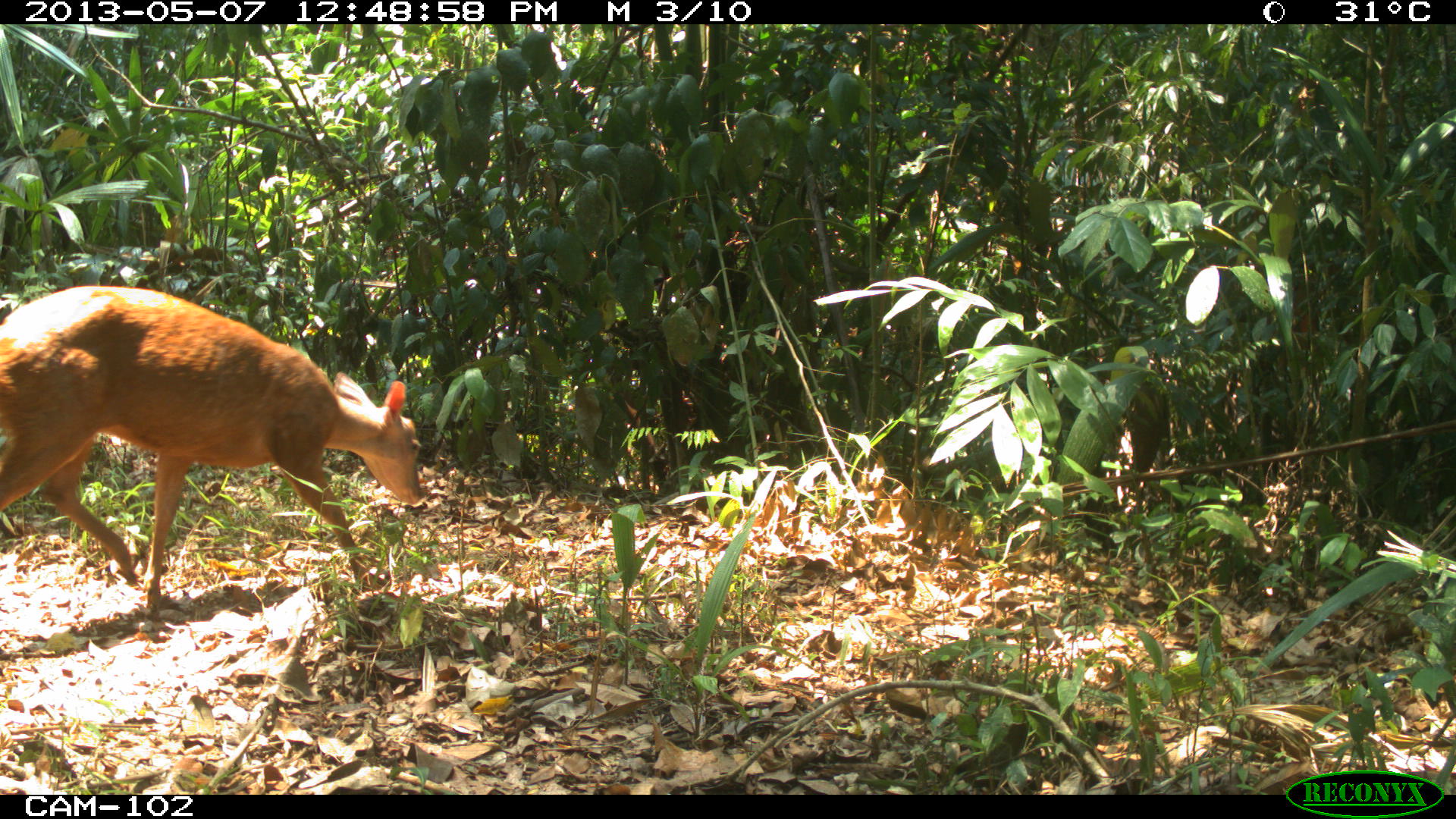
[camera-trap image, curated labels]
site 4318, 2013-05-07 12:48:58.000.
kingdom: Animalia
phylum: Chordata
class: Mammalia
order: Artiodactyla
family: Cervidae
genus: Mazama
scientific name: Mazama temama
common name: central american red brocket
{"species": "Mazama temama (central american red brocket)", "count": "1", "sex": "female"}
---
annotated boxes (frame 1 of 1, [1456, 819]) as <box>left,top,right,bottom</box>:
mazama temama: <box>1,281,429,612</box>